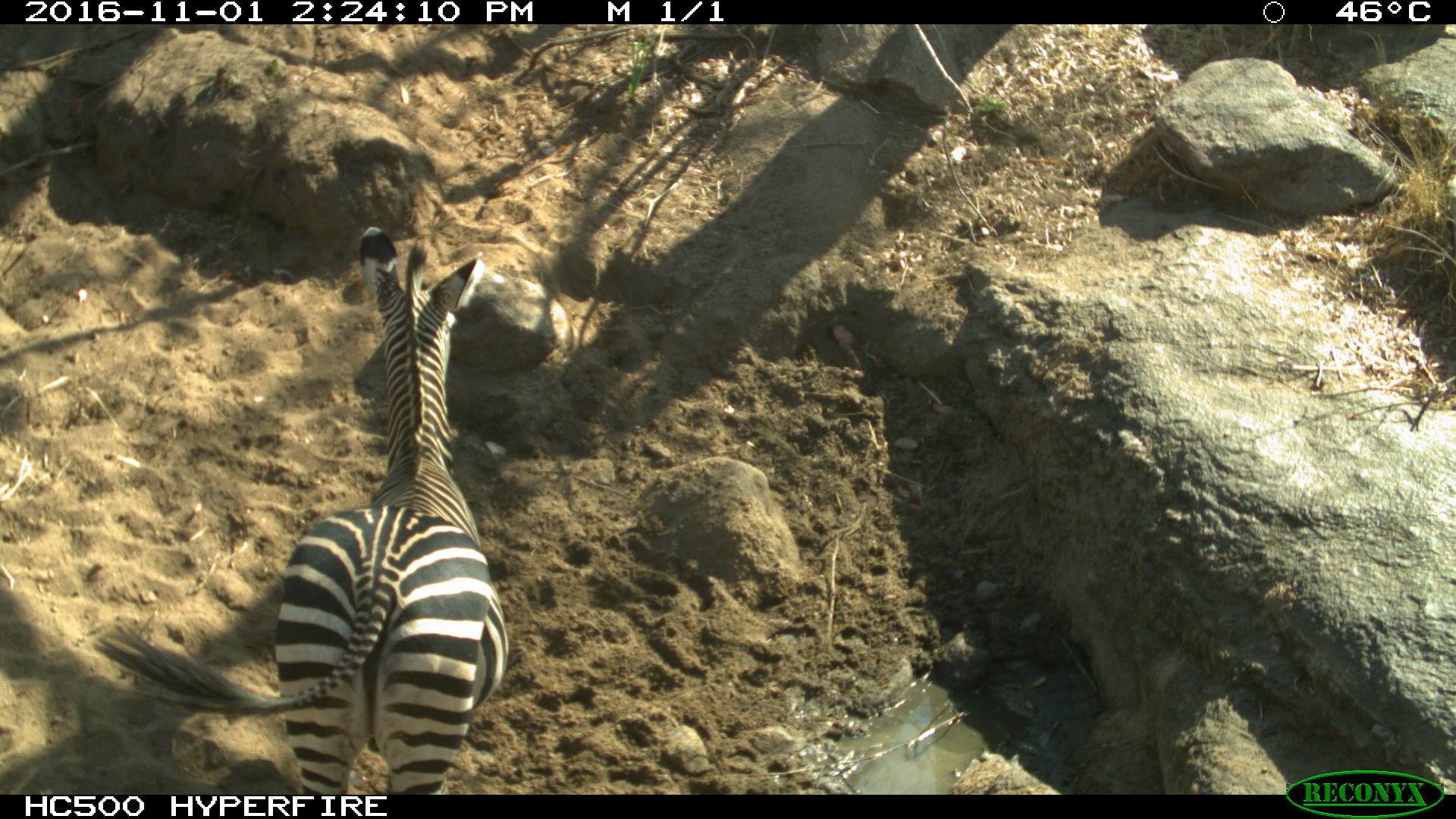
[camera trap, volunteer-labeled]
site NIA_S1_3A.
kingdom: Animalia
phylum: Chordata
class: Mammalia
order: Perissodactyla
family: Equidae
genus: Equus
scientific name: Equus quagga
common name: plains zebra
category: zebraplains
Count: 1.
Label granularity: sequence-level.